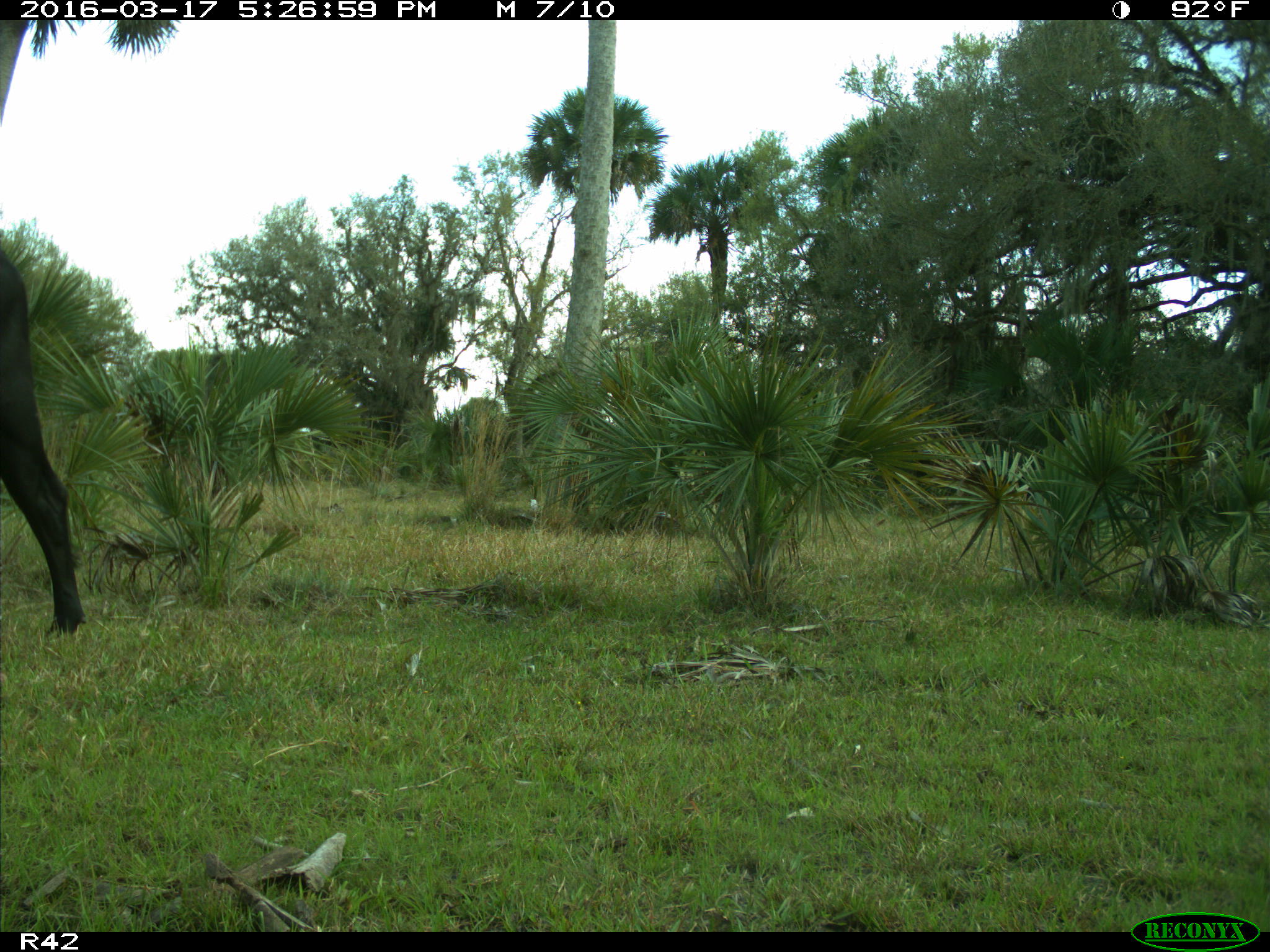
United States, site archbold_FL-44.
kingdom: Animalia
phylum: Chordata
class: Mammalia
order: Artiodactyla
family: Bovidae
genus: Bos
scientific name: Bos taurus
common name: domestic cow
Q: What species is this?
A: Bos taurus (domestic cow).